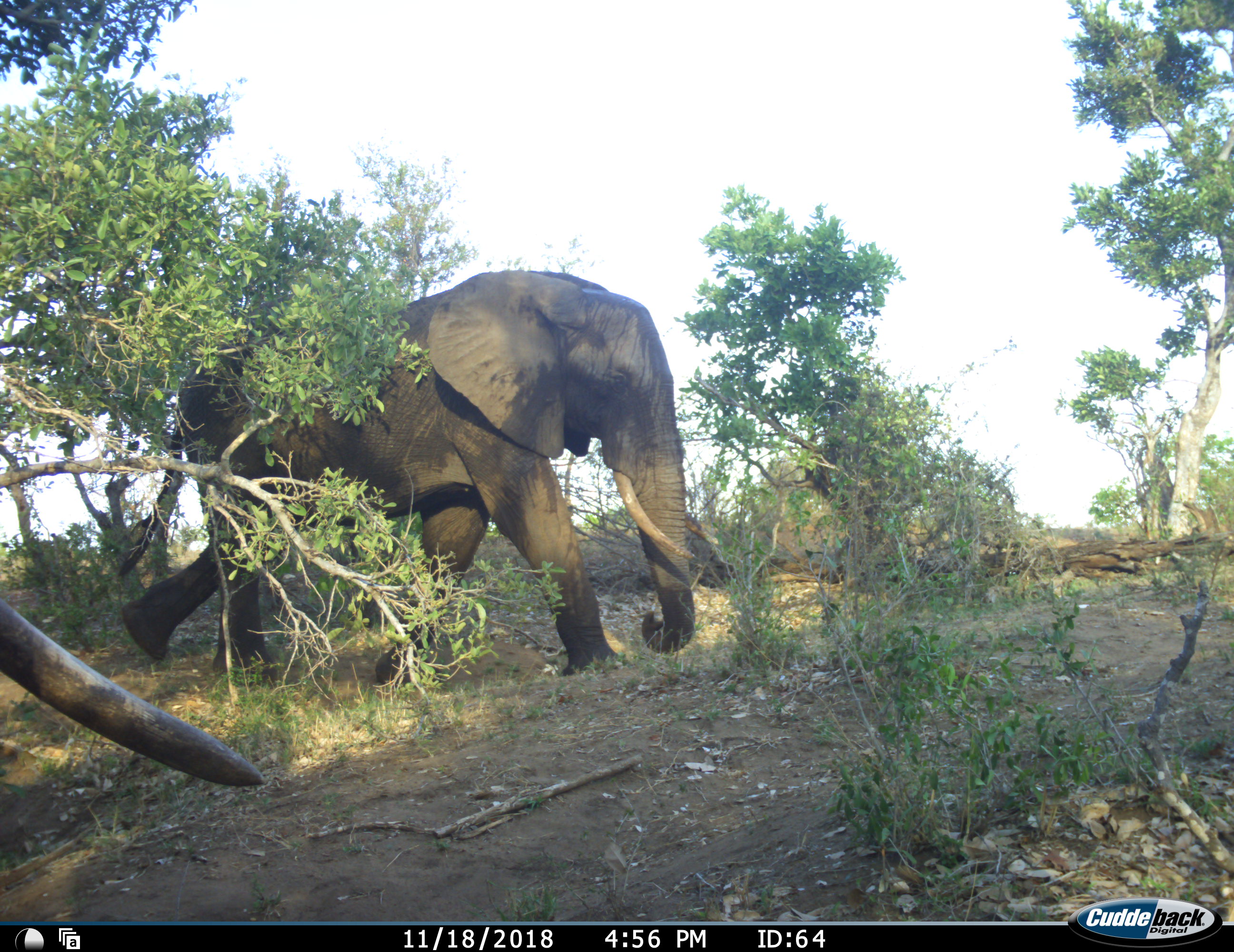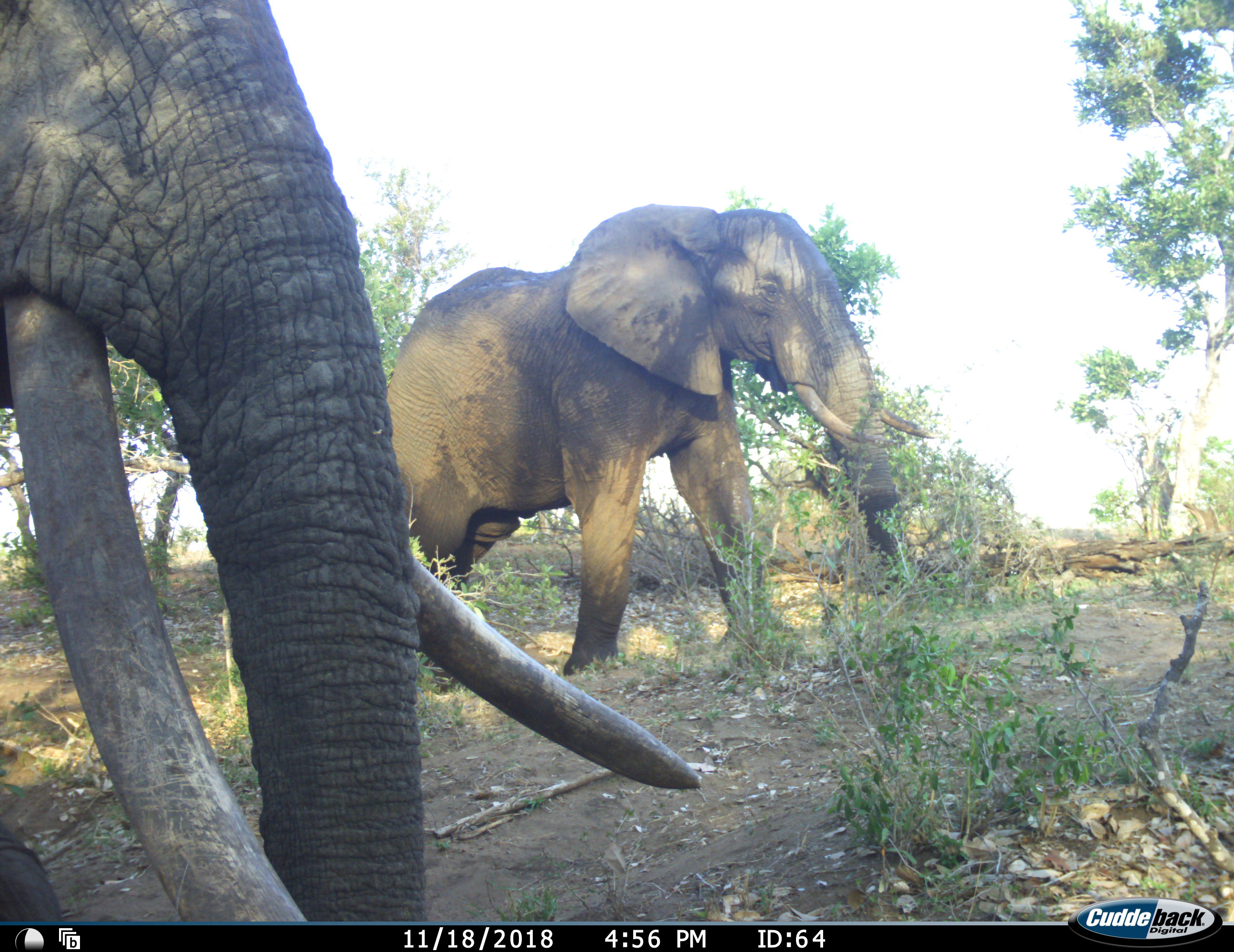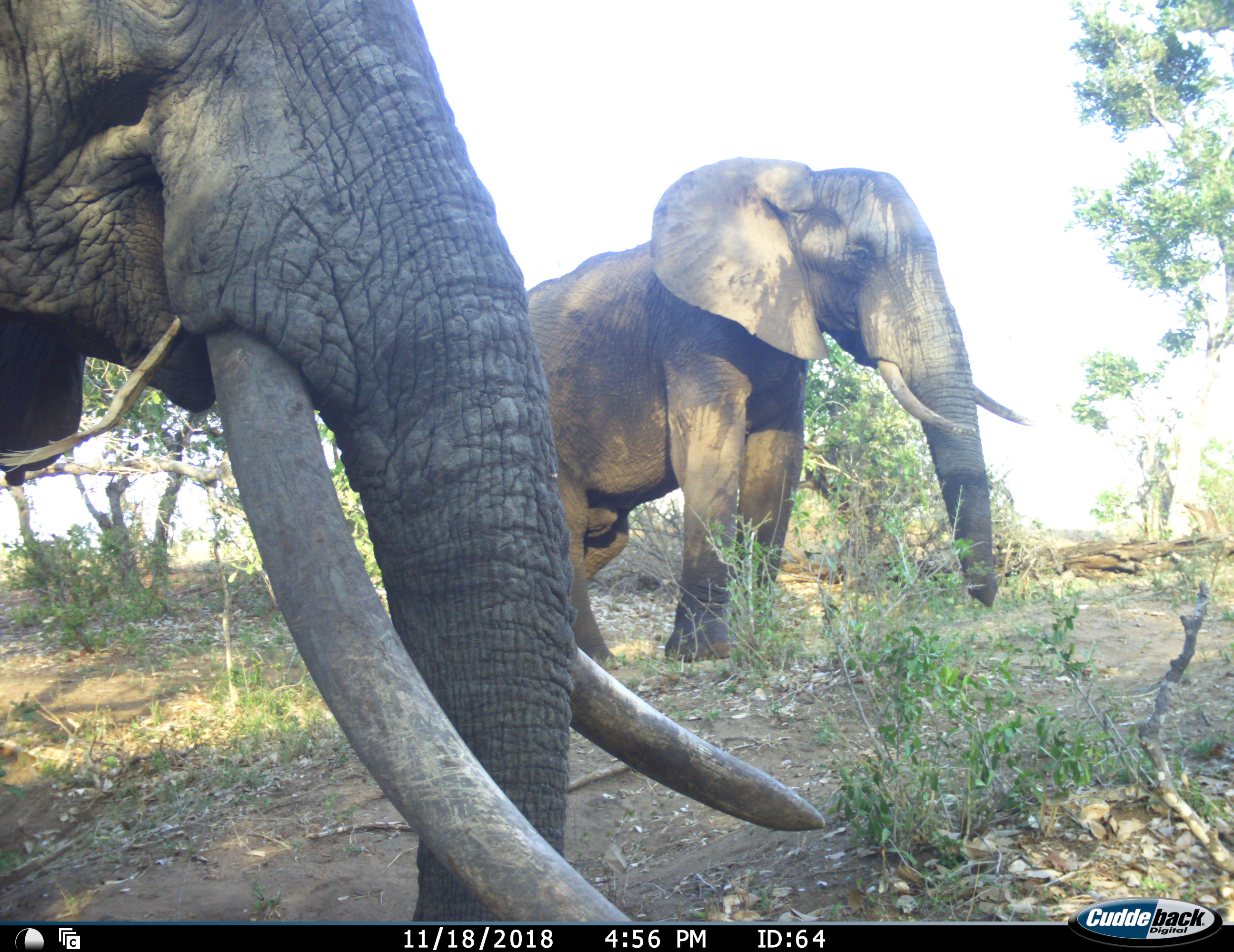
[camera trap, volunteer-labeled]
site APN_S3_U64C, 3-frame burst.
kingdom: Animalia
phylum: Chordata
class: Mammalia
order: Proboscidea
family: Elephantidae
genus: Loxodonta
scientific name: Loxodonta africana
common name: african bush elephant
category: elephant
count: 2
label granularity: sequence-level